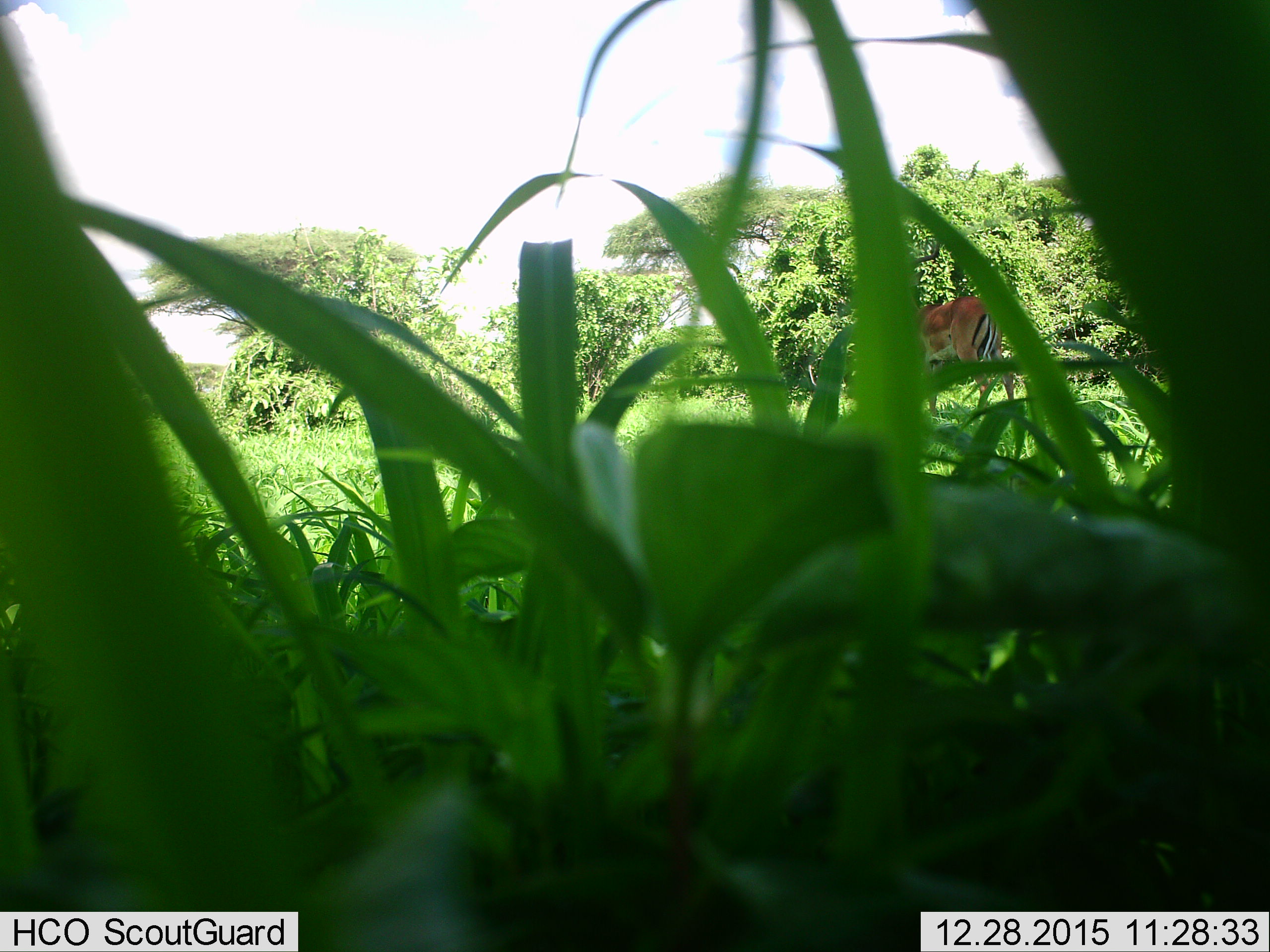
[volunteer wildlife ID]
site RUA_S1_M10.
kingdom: Animalia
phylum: Chordata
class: Mammalia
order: Artiodactyla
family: Bovidae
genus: Aepyceros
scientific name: Aepyceros melampus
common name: impala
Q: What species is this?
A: Impala (Aepyceros melampus).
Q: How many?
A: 1.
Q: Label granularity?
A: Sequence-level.